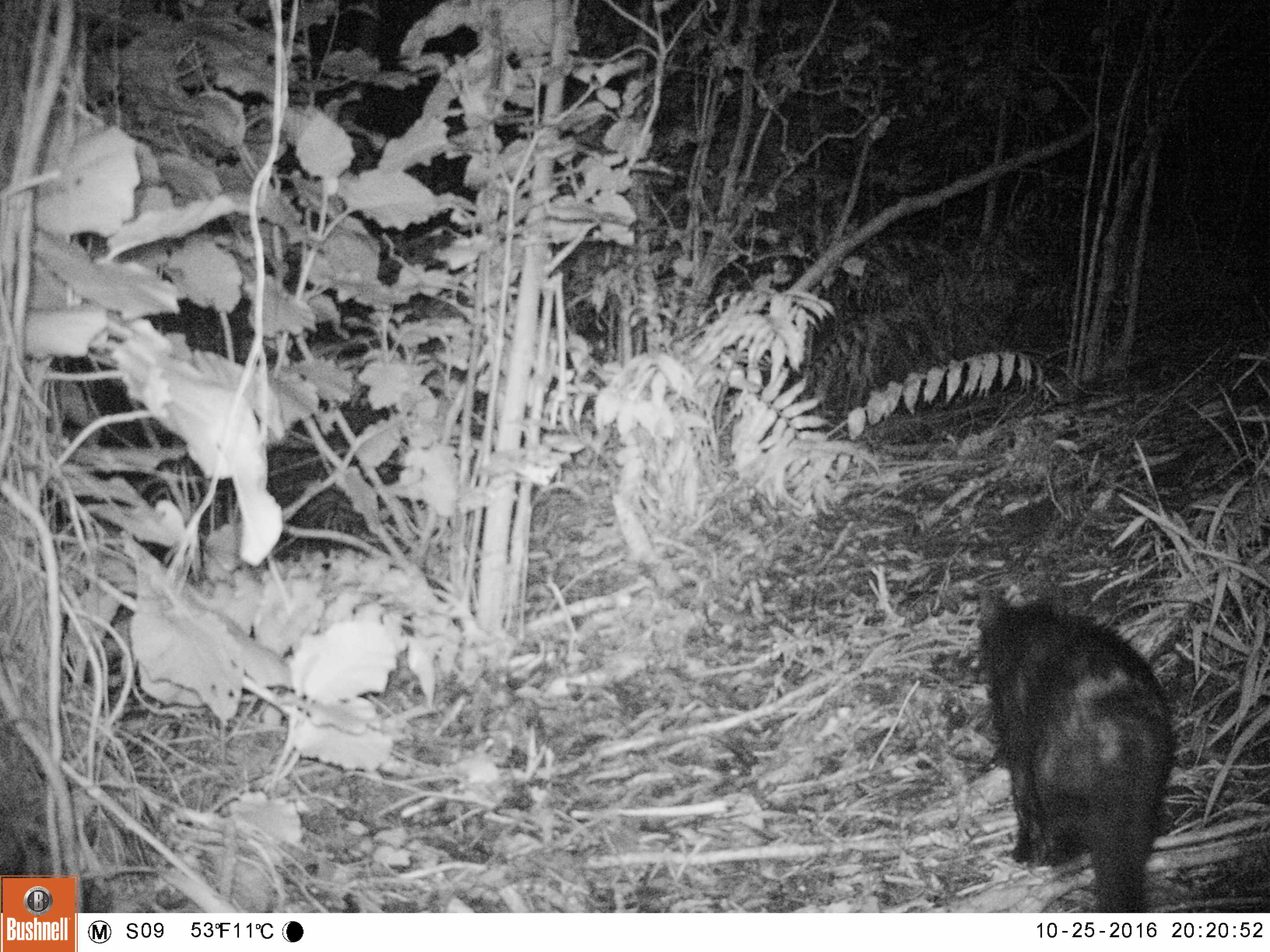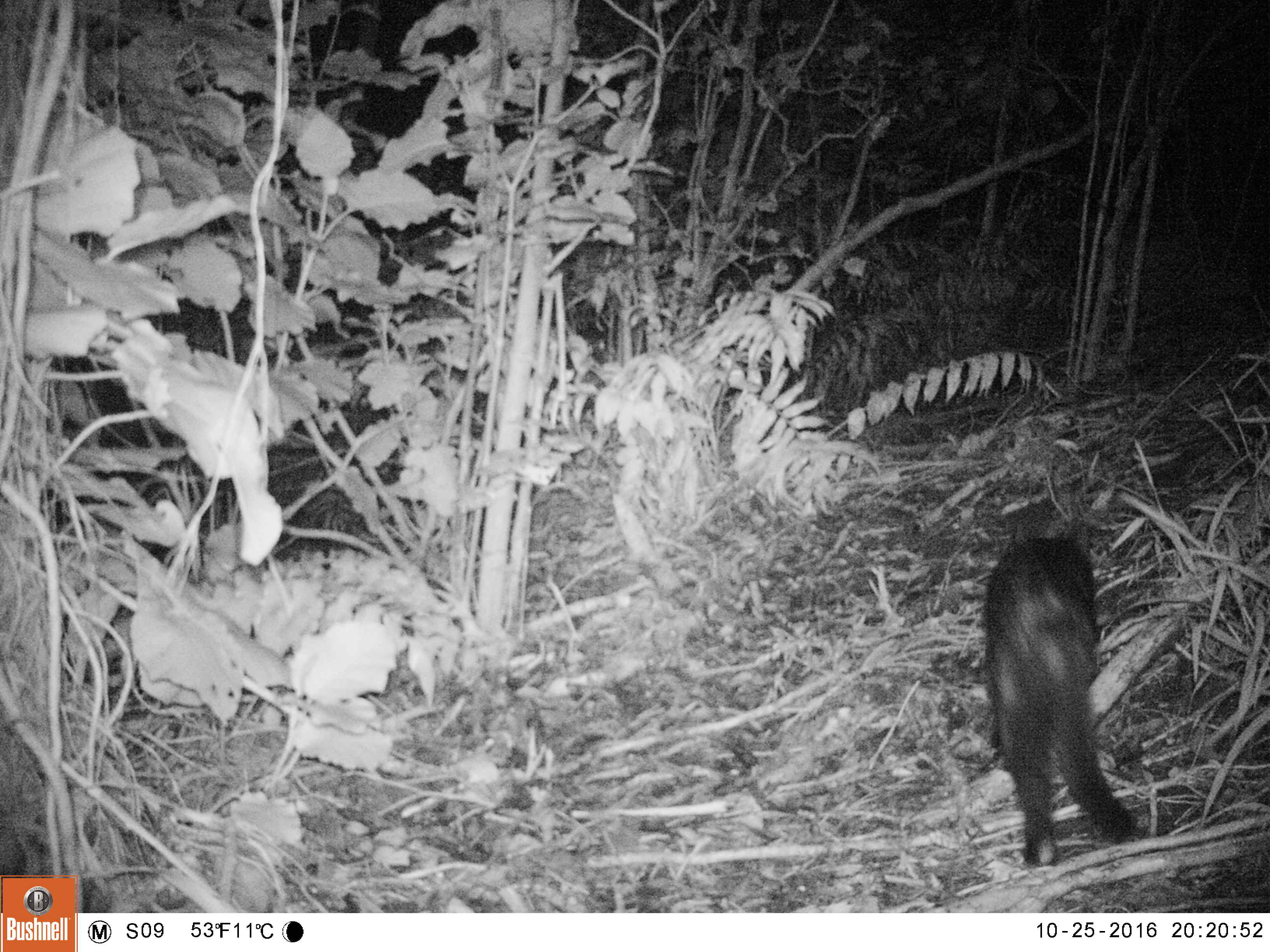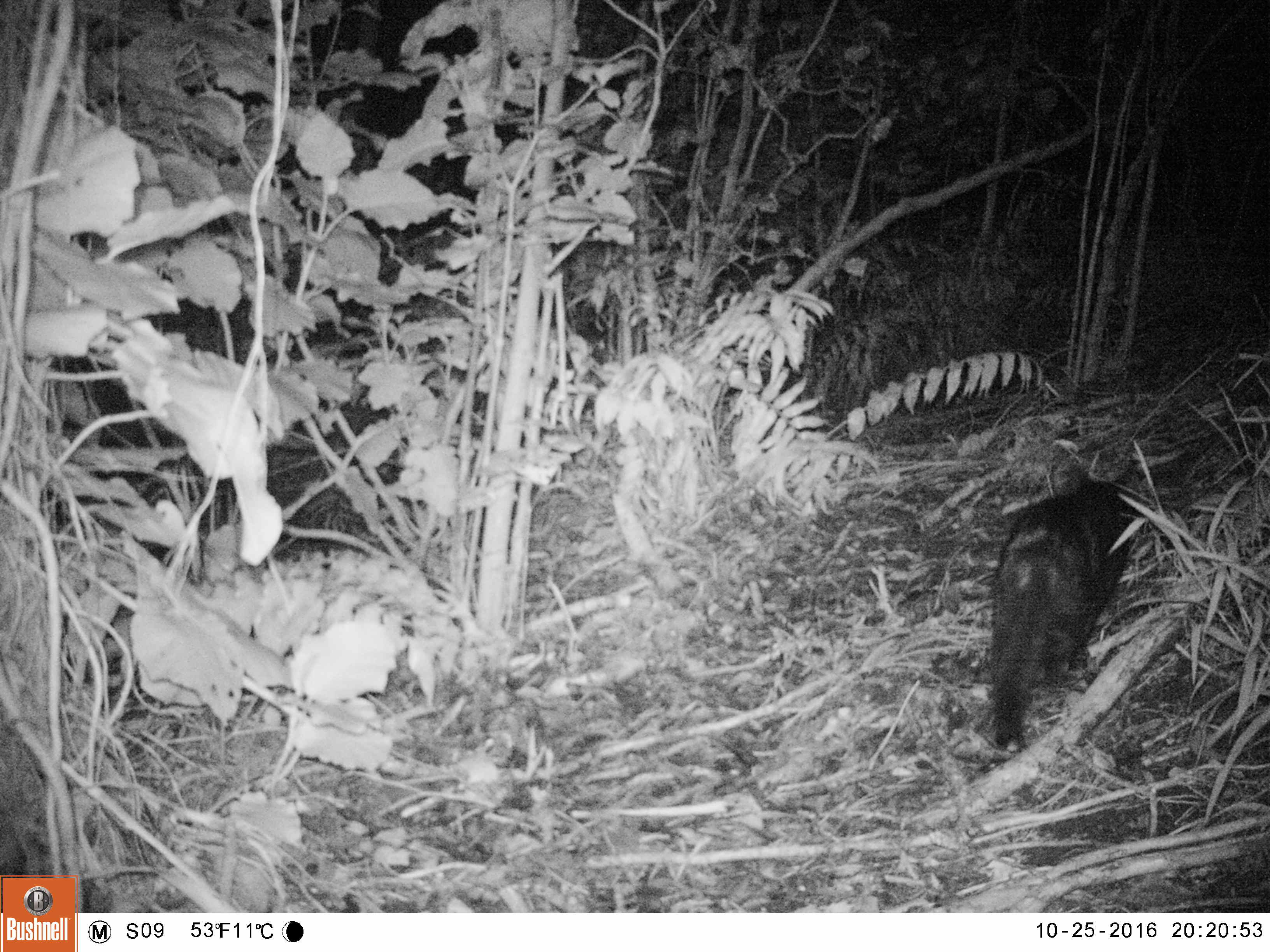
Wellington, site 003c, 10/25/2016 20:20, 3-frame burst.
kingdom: Animalia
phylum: Chordata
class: Mammalia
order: Carnivora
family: Felidae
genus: Felis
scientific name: Felis catus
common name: cat